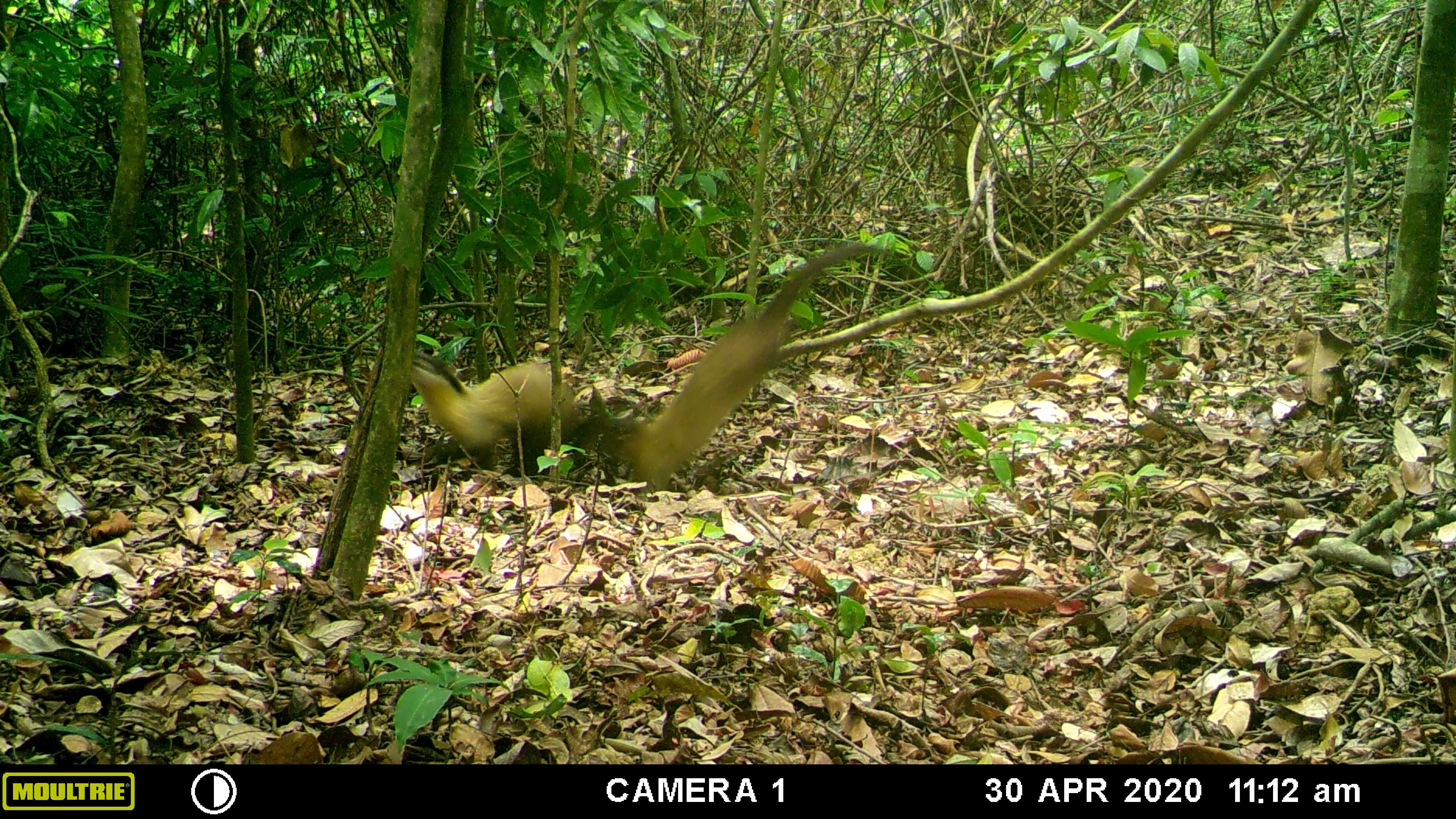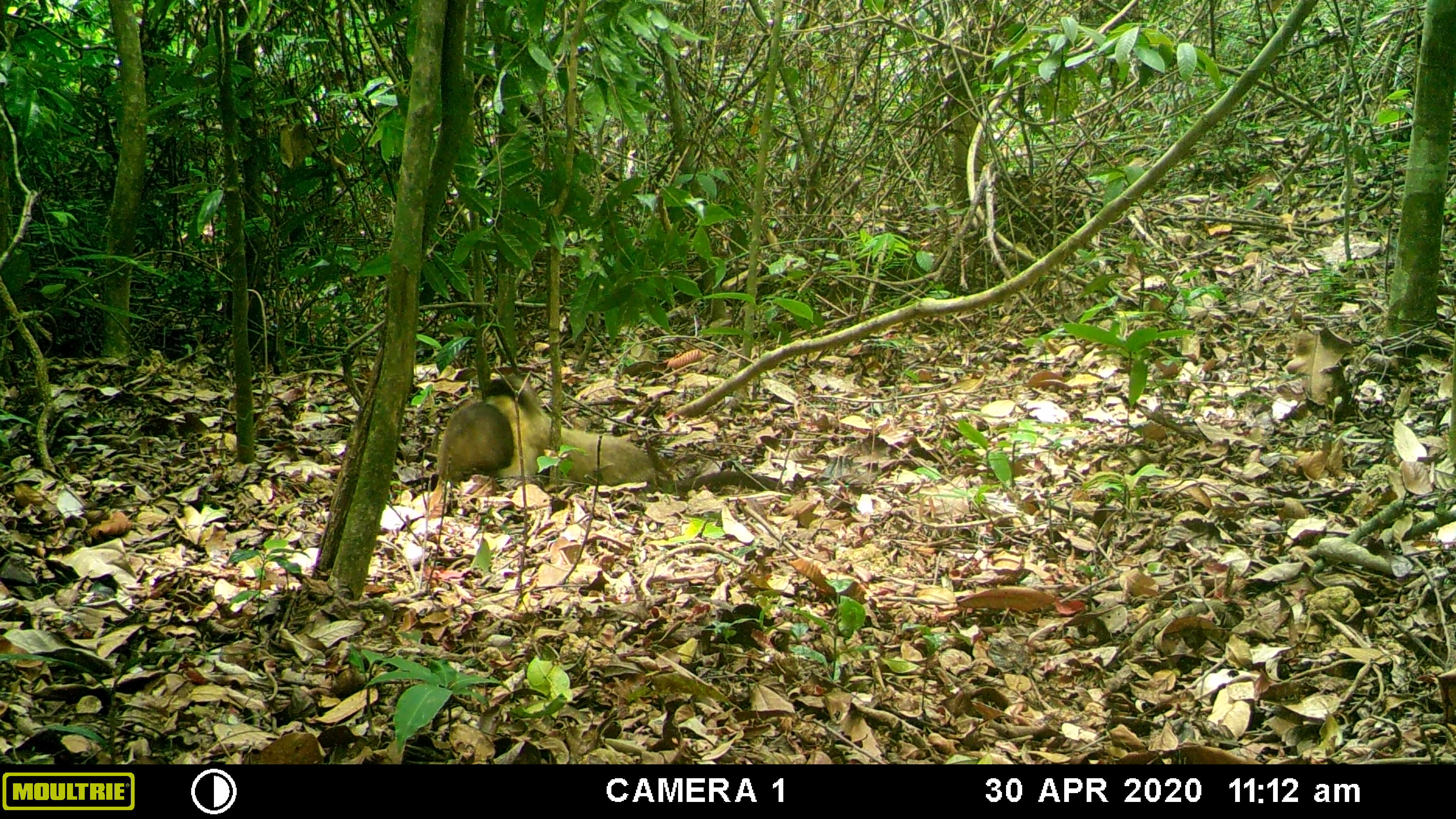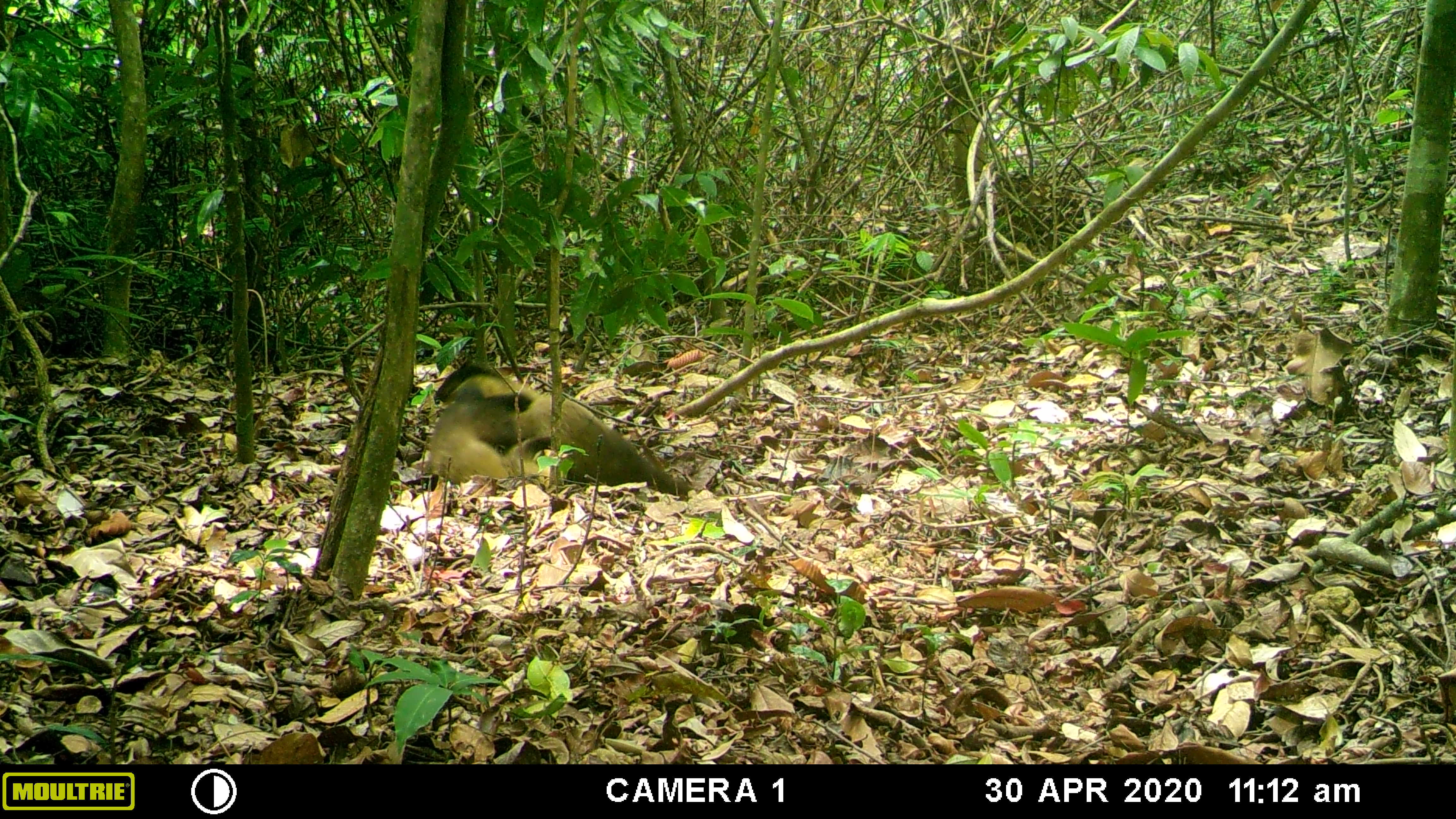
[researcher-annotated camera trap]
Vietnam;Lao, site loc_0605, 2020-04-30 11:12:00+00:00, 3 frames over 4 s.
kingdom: Animalia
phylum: Chordata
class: Mammalia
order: Carnivora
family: Mustelidae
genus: Martes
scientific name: Martes flavigula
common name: yellow-throated marten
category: yellow throated marten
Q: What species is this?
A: Yellow throated marten (yellow-throated marten) (Martes flavigula).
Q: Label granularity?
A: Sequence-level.